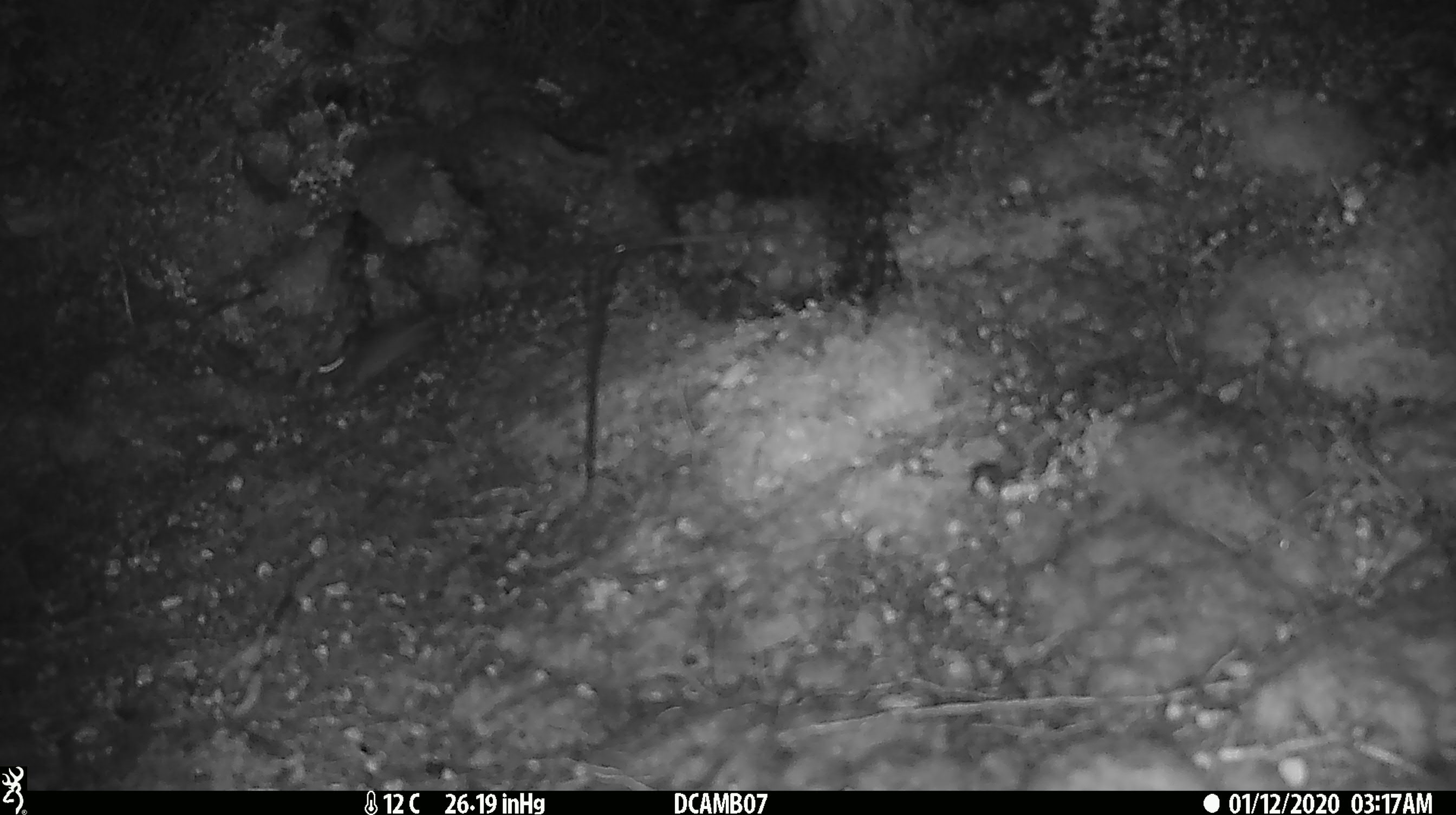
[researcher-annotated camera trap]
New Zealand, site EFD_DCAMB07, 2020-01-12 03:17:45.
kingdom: Animalia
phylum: Chordata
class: Mammalia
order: Rodentia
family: Muridae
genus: Mus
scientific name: Mus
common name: mouse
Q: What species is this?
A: Mouse (Mus).